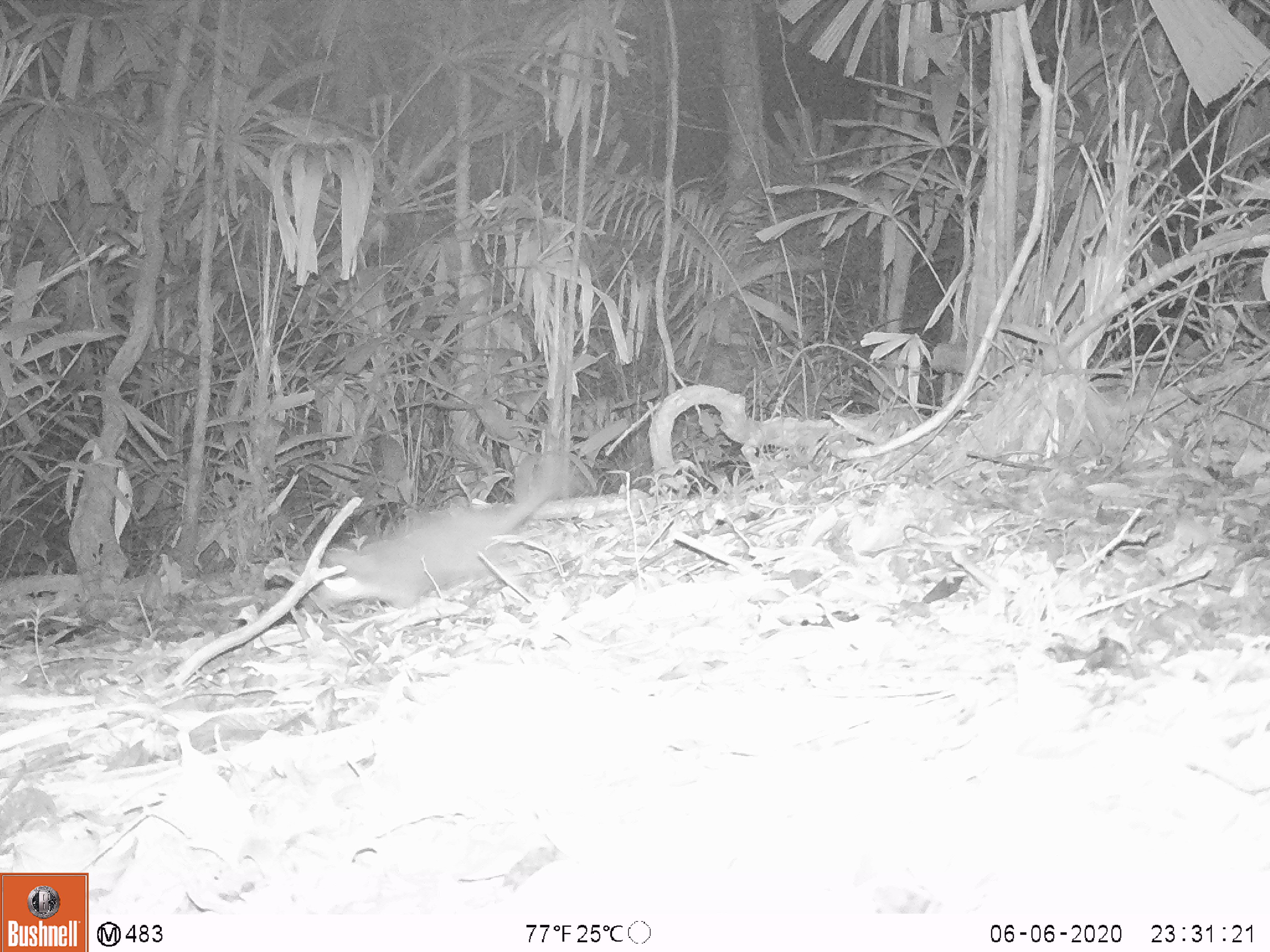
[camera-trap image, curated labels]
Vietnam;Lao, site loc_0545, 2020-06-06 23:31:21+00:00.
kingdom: Animalia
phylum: Chordata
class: Mammalia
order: Carnivora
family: Mustelidae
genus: Melogale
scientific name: Melogale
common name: ferret badger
Ferret badger (Melogale). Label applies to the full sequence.